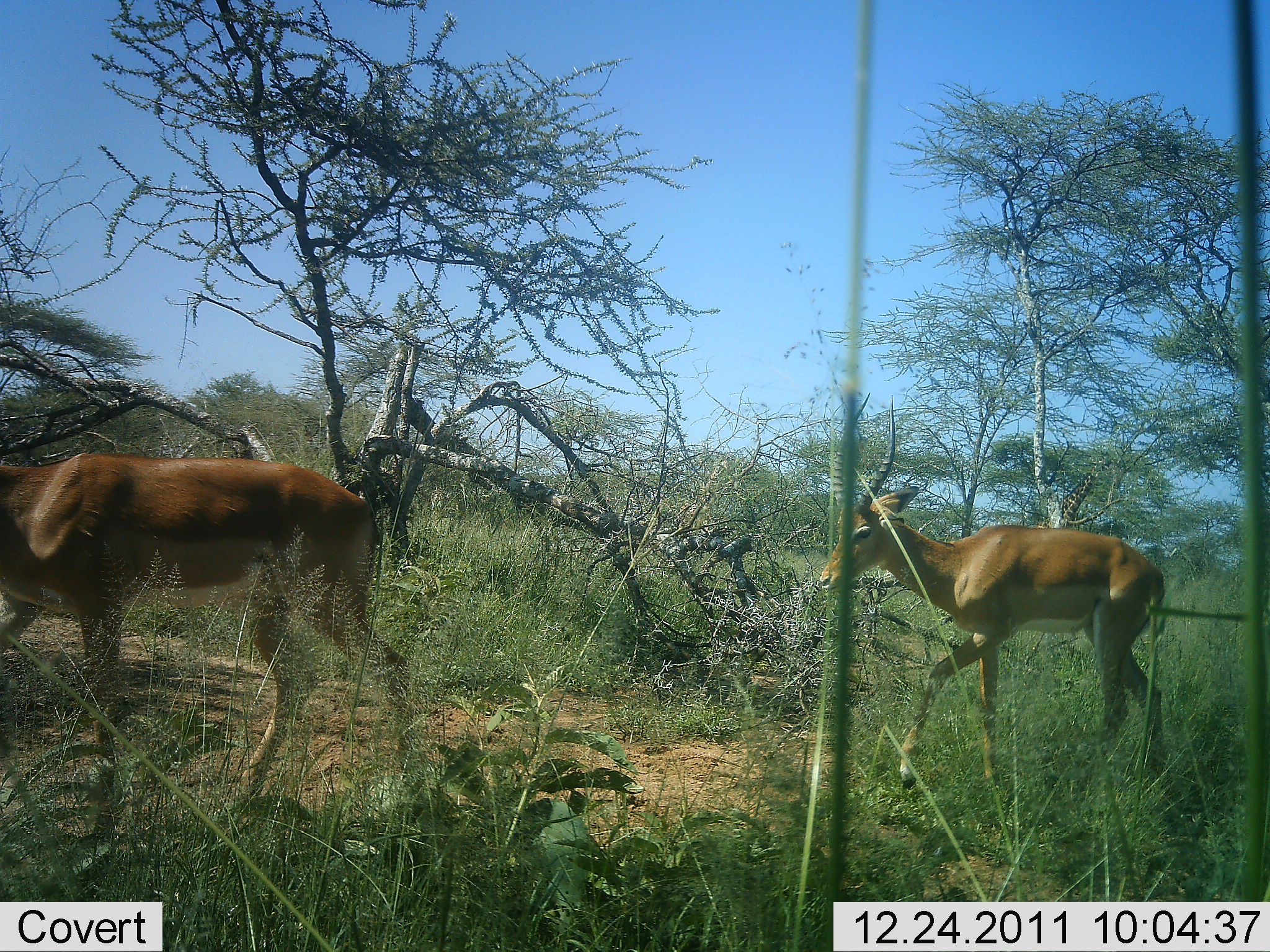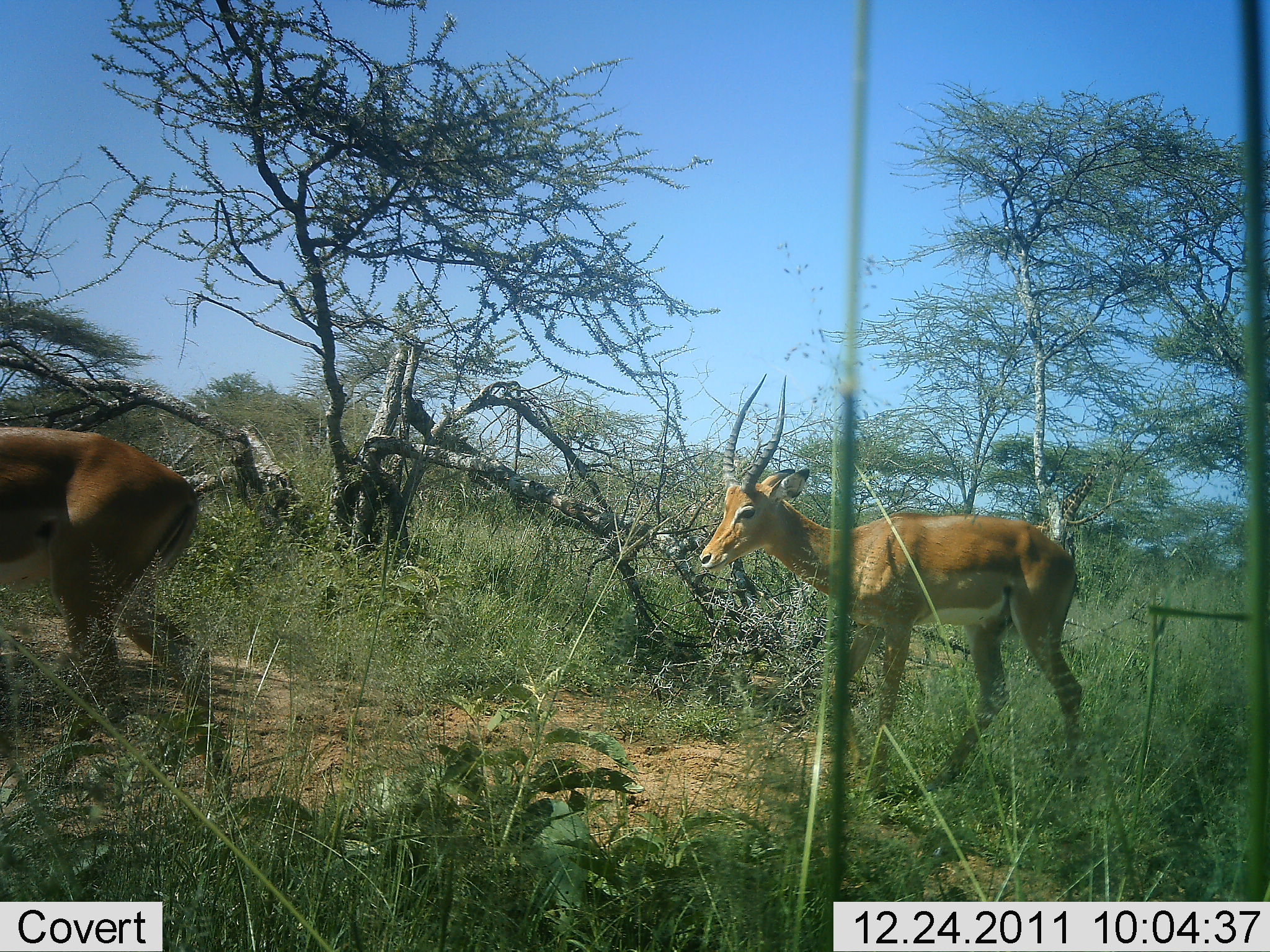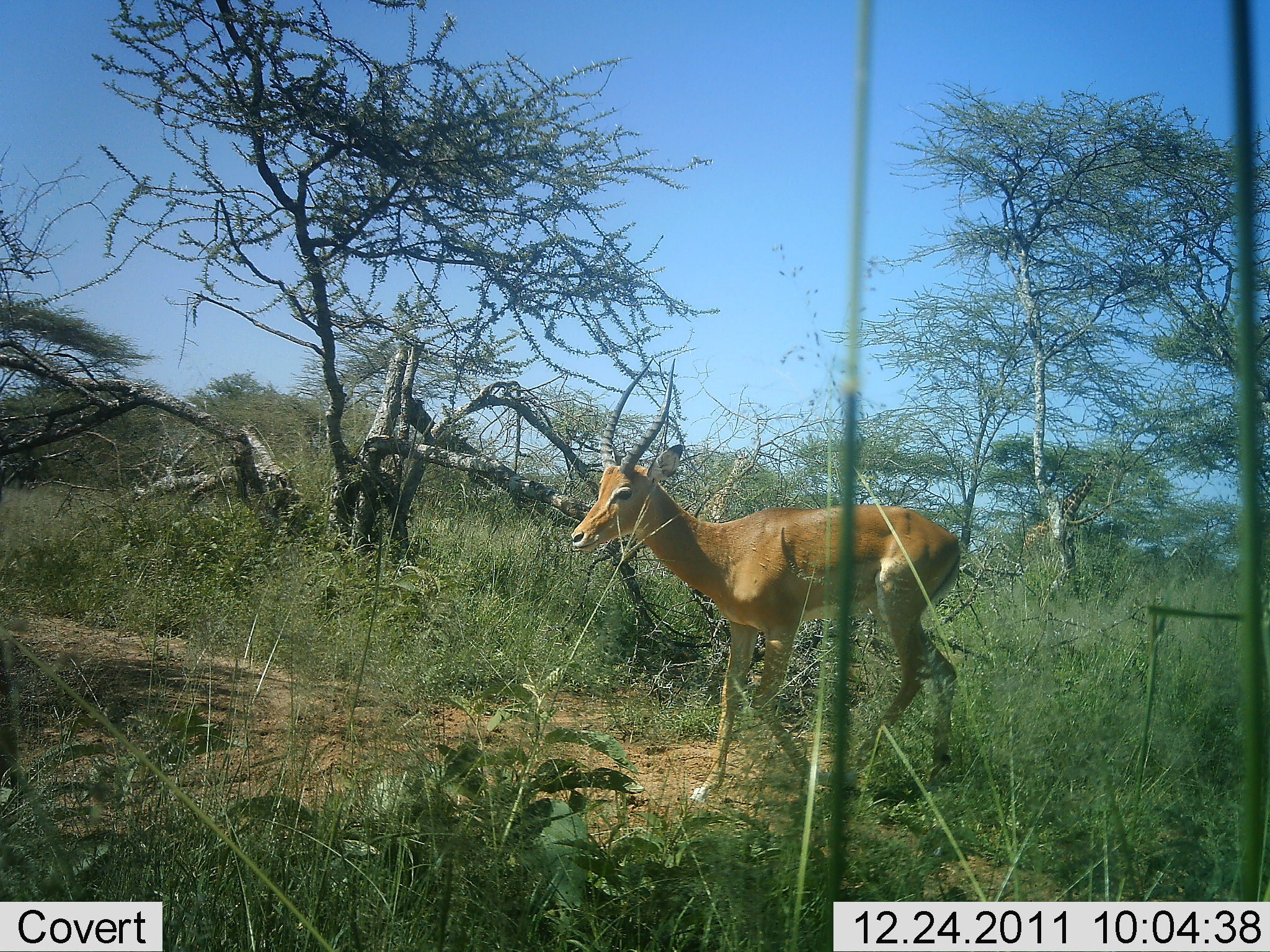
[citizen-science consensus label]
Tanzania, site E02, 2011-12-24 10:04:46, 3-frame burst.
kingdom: Animalia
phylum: Chordata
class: Mammalia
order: Artiodactyla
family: Bovidae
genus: Aepyceros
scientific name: Aepyceros melampus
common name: impala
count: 2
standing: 0%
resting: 0%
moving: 100%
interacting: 0%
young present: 0%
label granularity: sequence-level